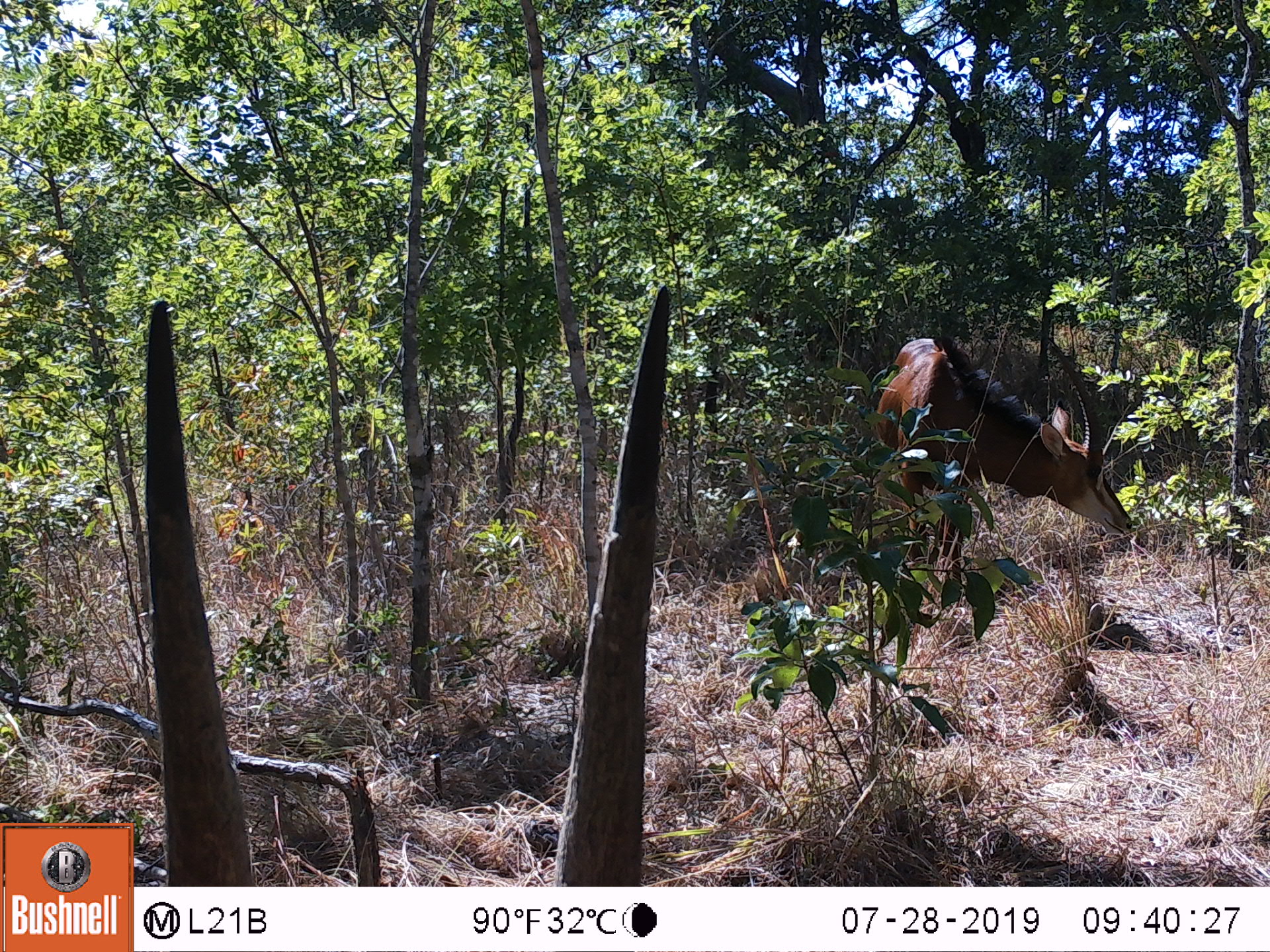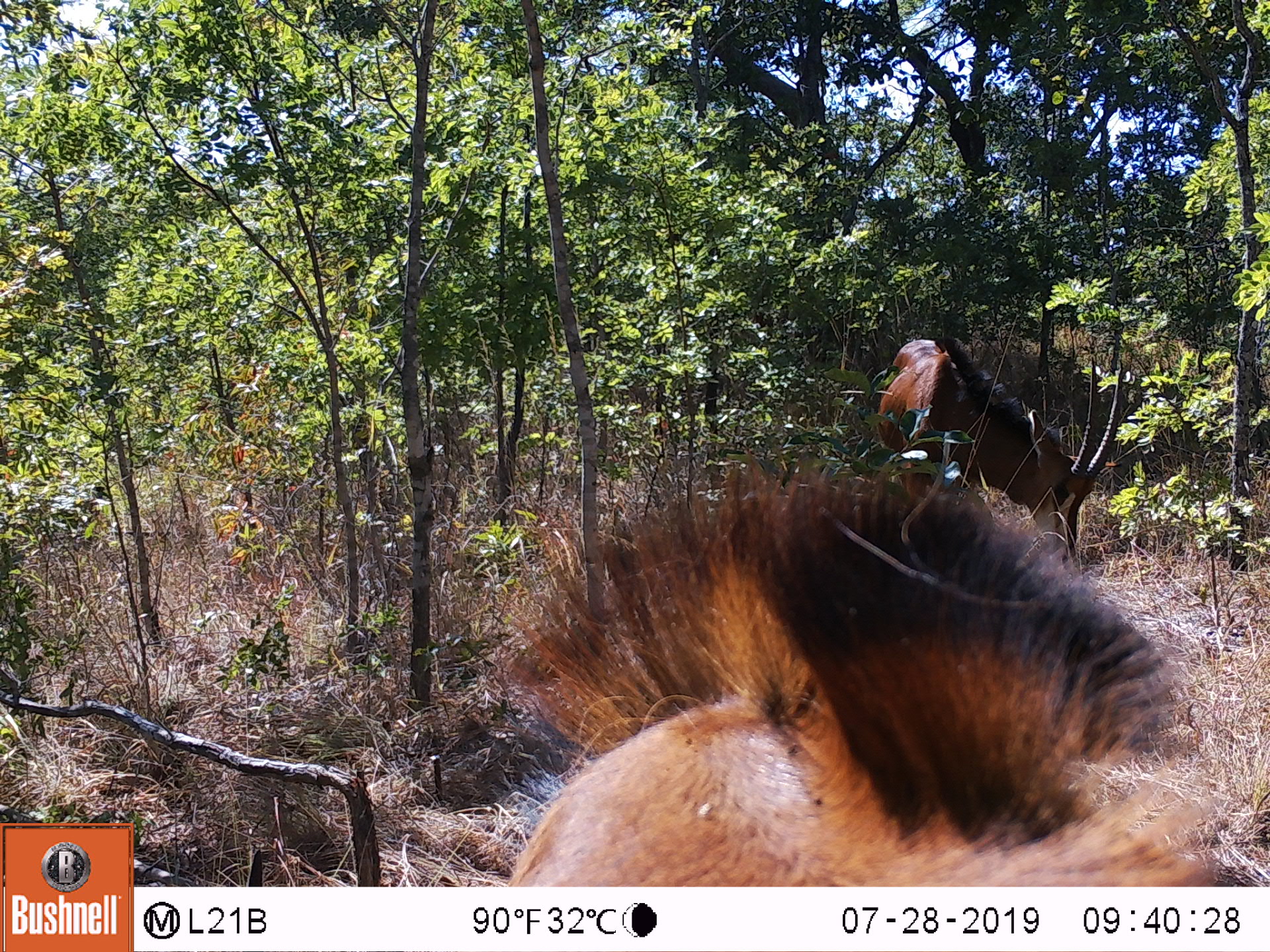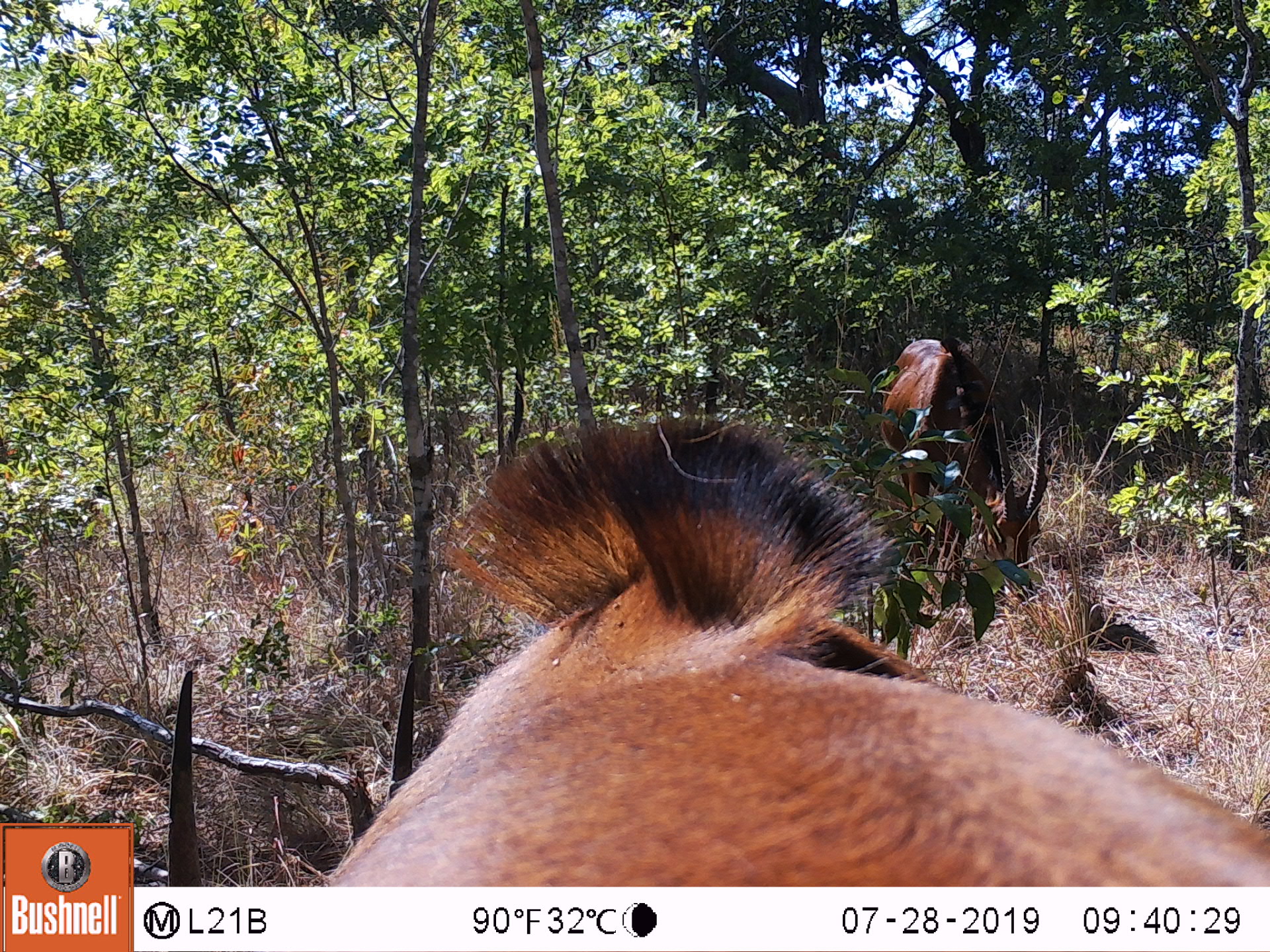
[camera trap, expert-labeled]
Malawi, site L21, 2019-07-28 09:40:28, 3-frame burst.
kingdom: Animalia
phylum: Chordata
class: Mammalia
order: Artiodactyla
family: Bovidae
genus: Hippotragus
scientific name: Hippotragus niger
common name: sable antelope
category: sable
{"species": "sable (sable antelope) (Hippotragus niger)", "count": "2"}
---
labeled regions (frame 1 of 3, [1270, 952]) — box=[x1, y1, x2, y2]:
sable: box=[140, 287, 685, 885]; box=[872, 316, 1133, 594]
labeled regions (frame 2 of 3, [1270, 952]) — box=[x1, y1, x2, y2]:
sable: box=[474, 466, 1236, 880]; box=[882, 316, 1136, 543]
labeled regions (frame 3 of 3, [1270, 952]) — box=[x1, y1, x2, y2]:
sable: box=[157, 454, 1243, 882]; box=[851, 313, 1064, 575]